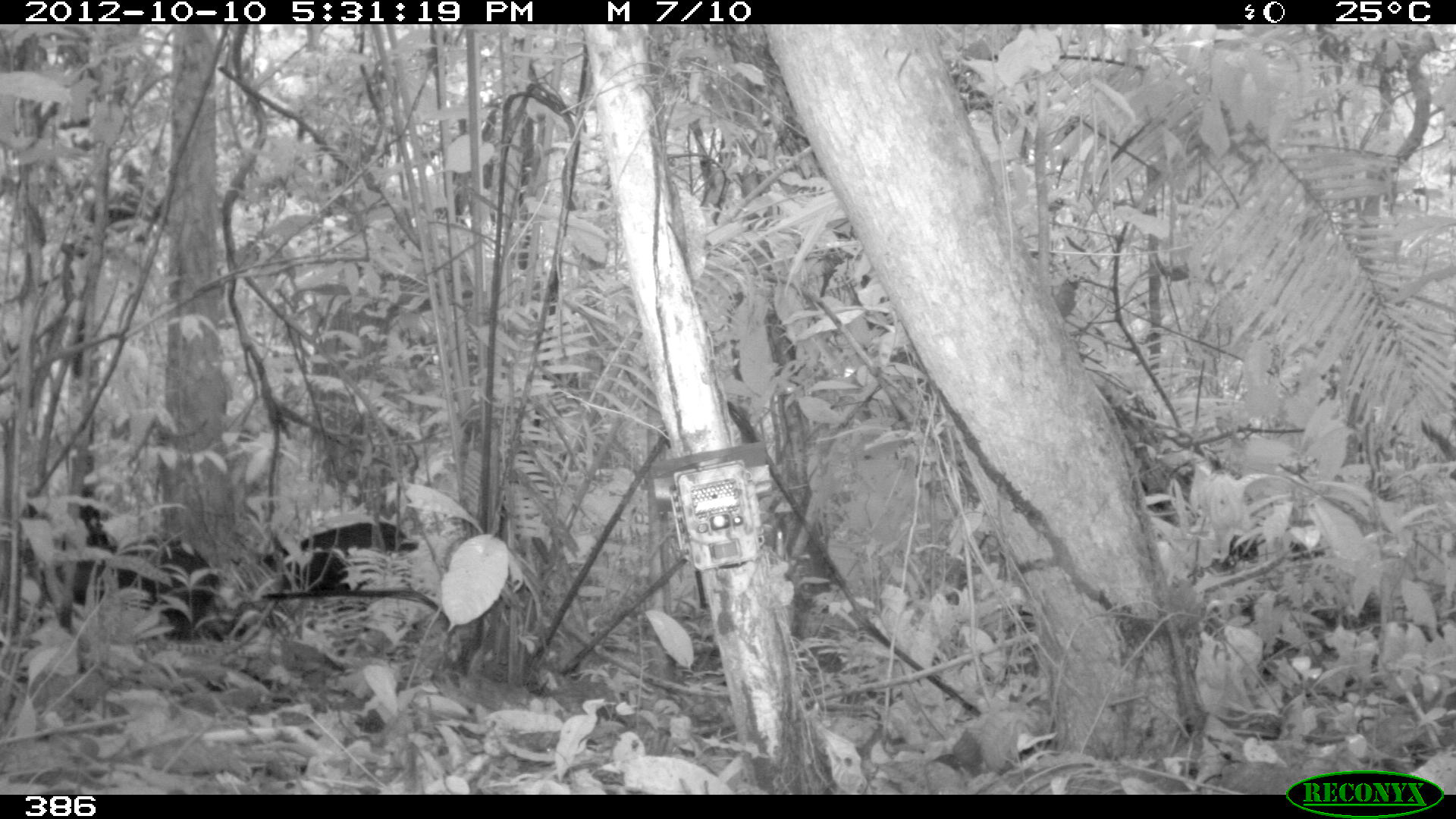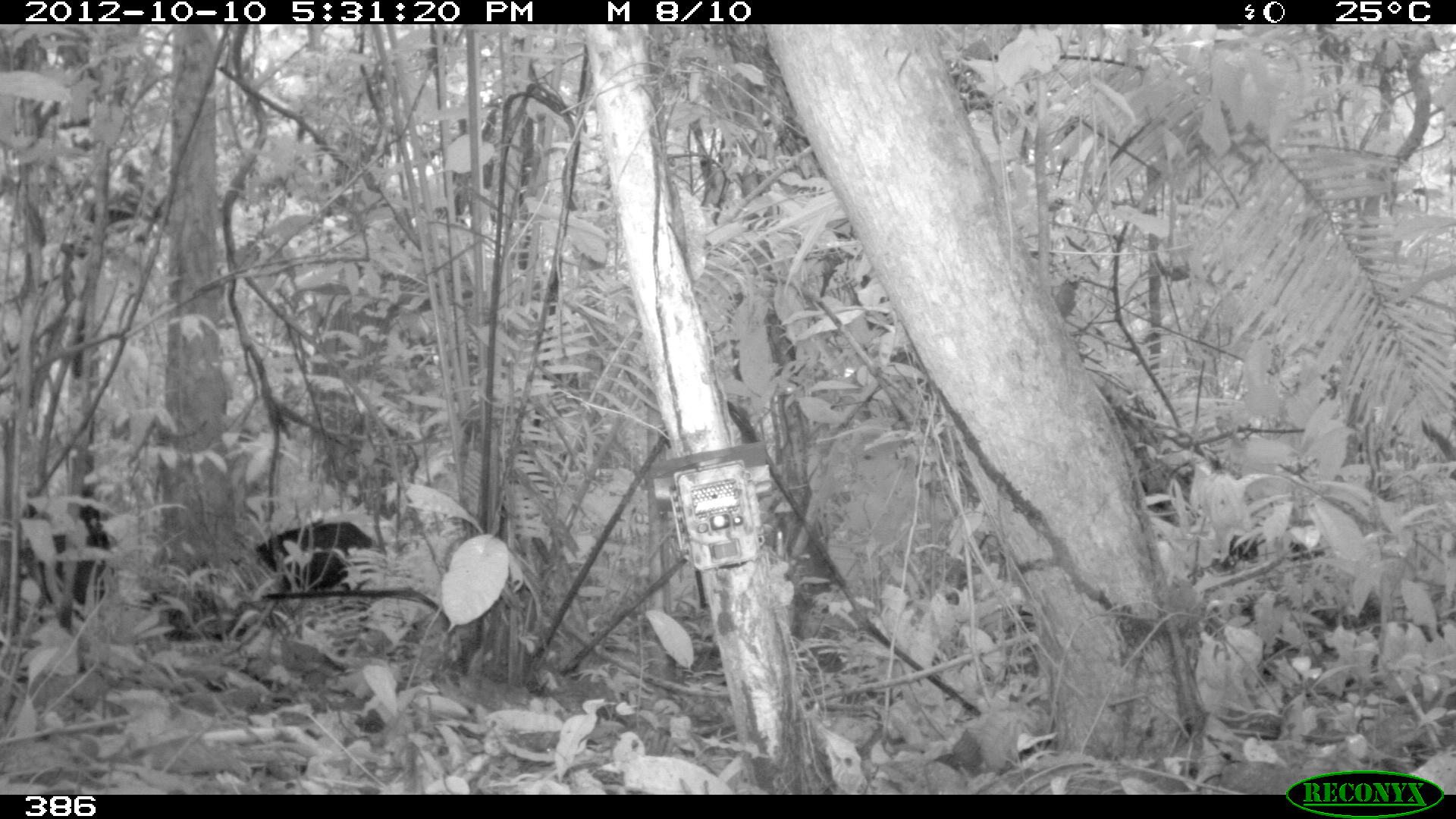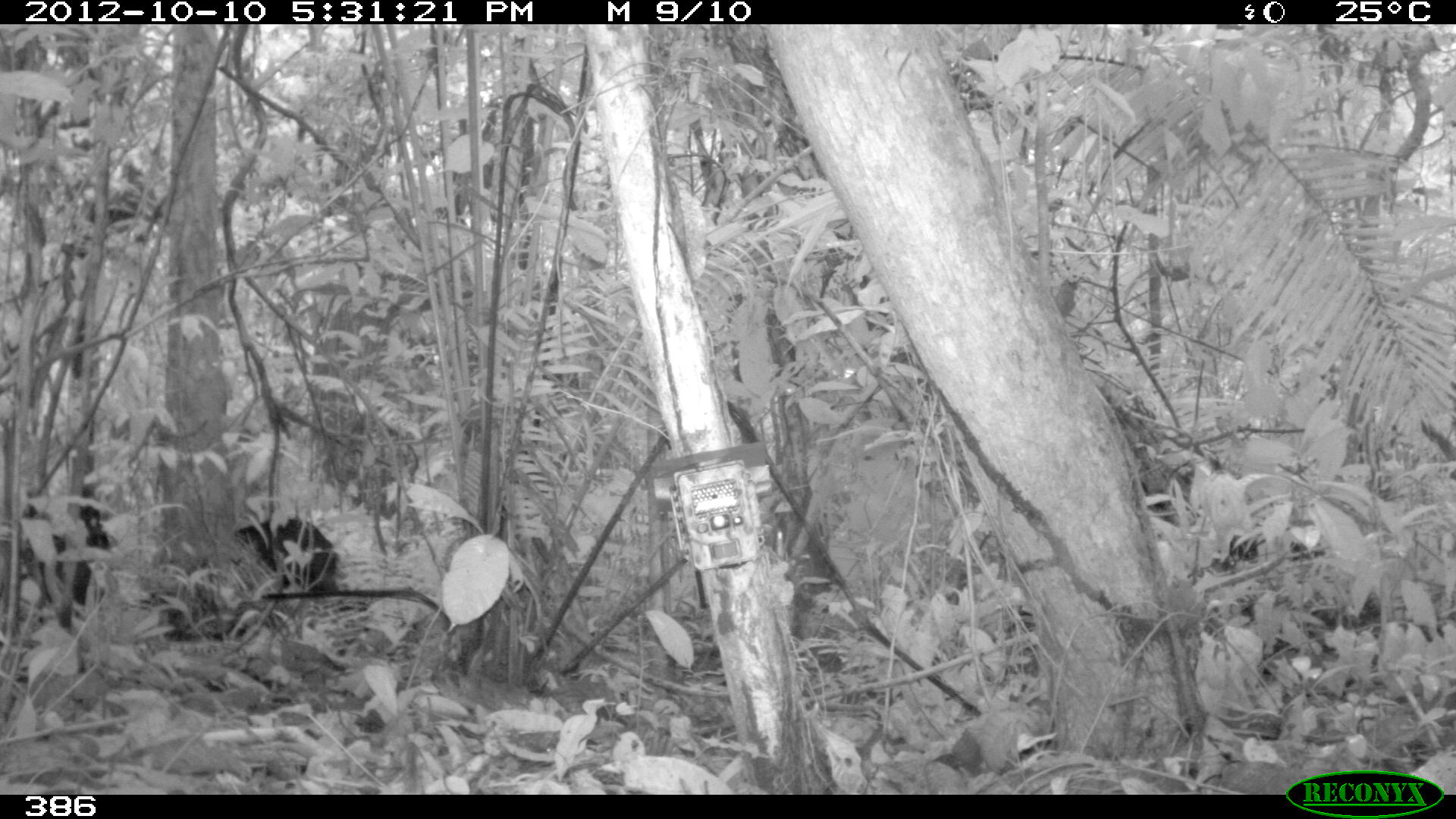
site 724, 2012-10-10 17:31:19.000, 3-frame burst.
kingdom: Animalia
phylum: Chordata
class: Mammalia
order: Artiodactyla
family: Tayassuidae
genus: Tayassu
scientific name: Tayassu pecari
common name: white-lipped peccary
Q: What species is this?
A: Tayassu pecari (white-lipped peccary).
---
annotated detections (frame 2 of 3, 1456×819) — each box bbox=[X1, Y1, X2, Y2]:
tayassu pecari: bbox=[14, 477, 119, 623]; bbox=[250, 517, 375, 604]